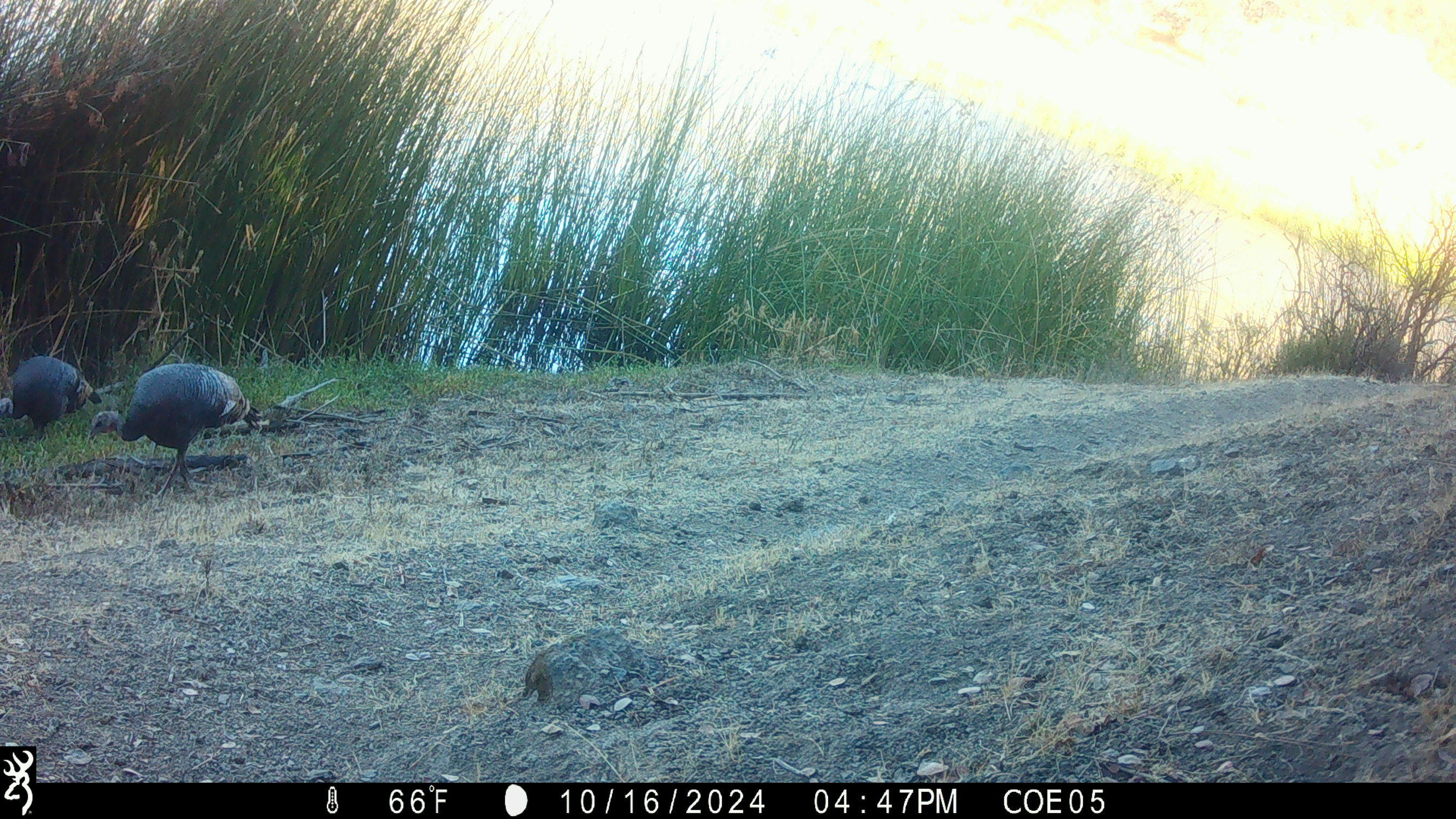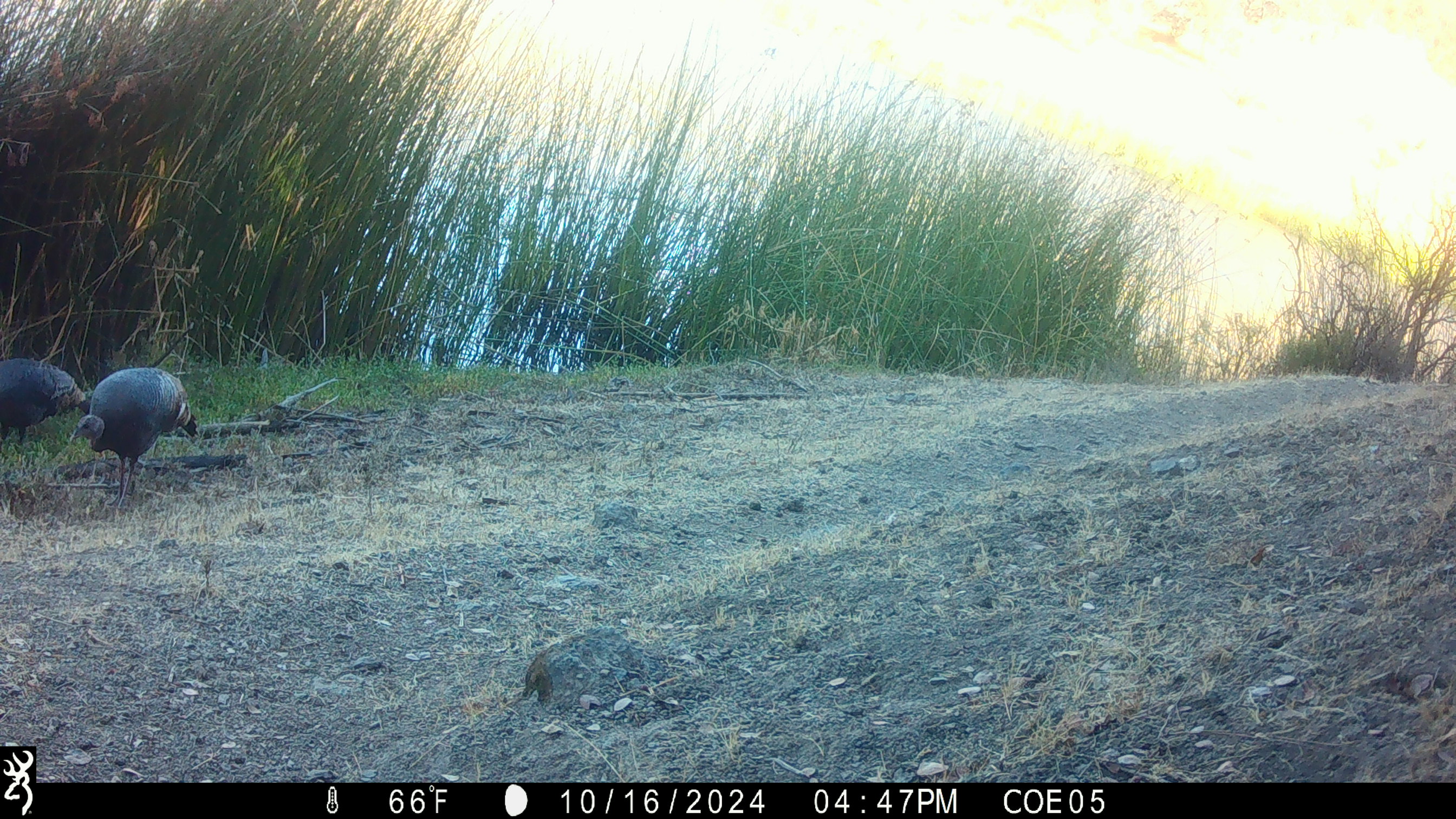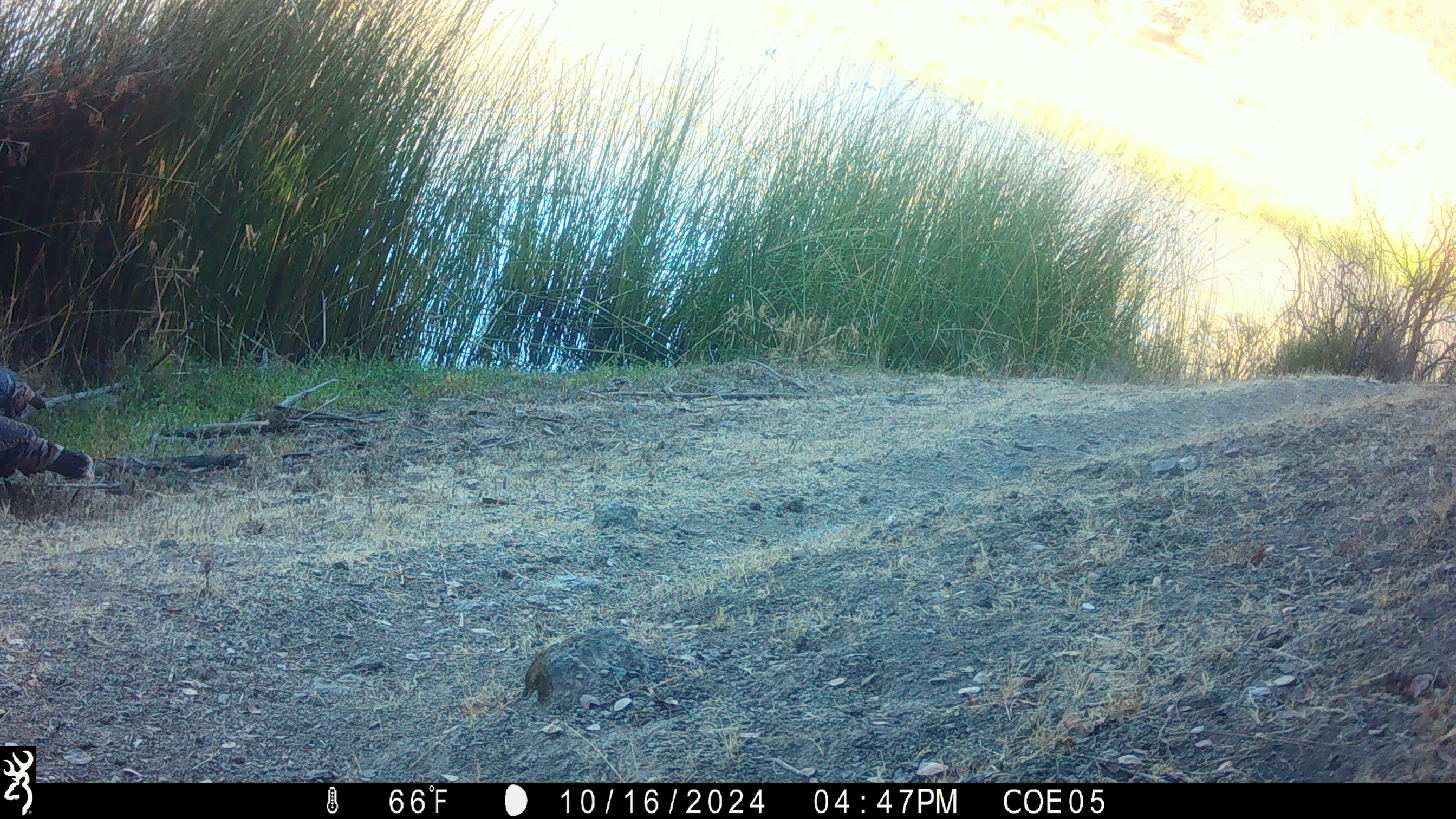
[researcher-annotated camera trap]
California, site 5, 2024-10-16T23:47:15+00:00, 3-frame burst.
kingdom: Animalia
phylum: Chordata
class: Aves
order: Galliformes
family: Phasianidae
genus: Meleagris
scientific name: Meleagris gallopavo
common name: turkey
Turkey (Meleagris gallopavo).